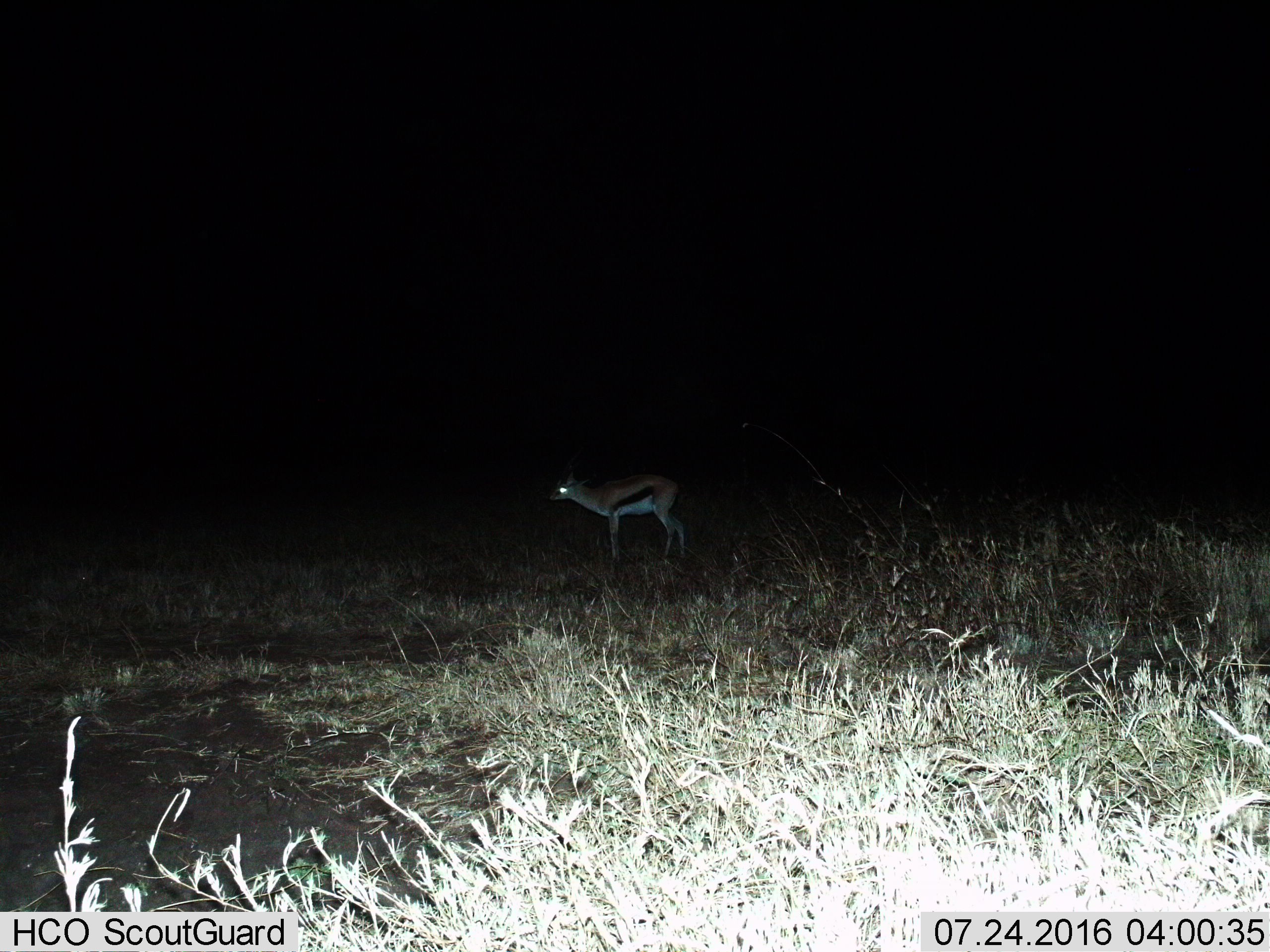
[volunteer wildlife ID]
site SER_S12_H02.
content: unidentified animal